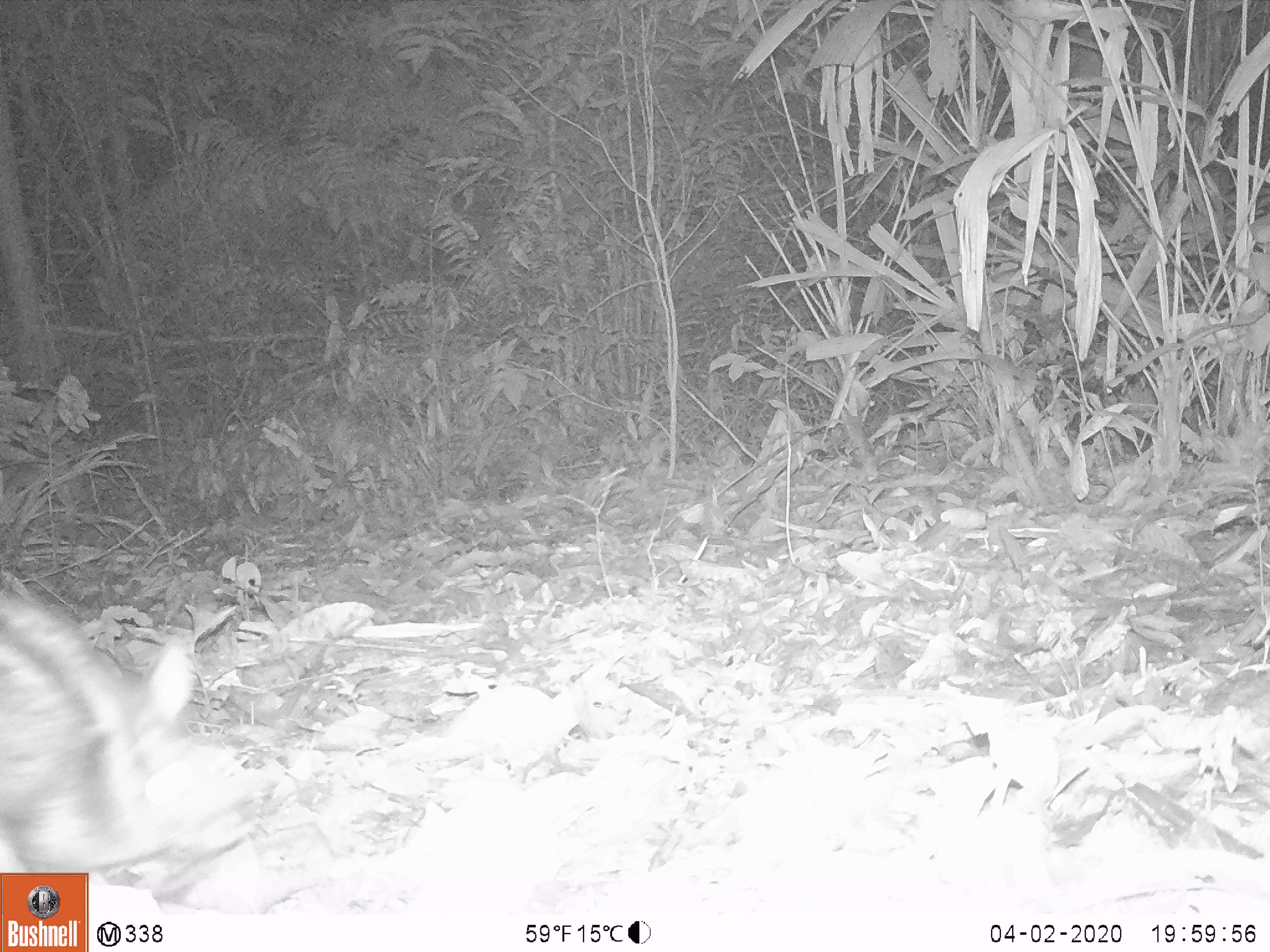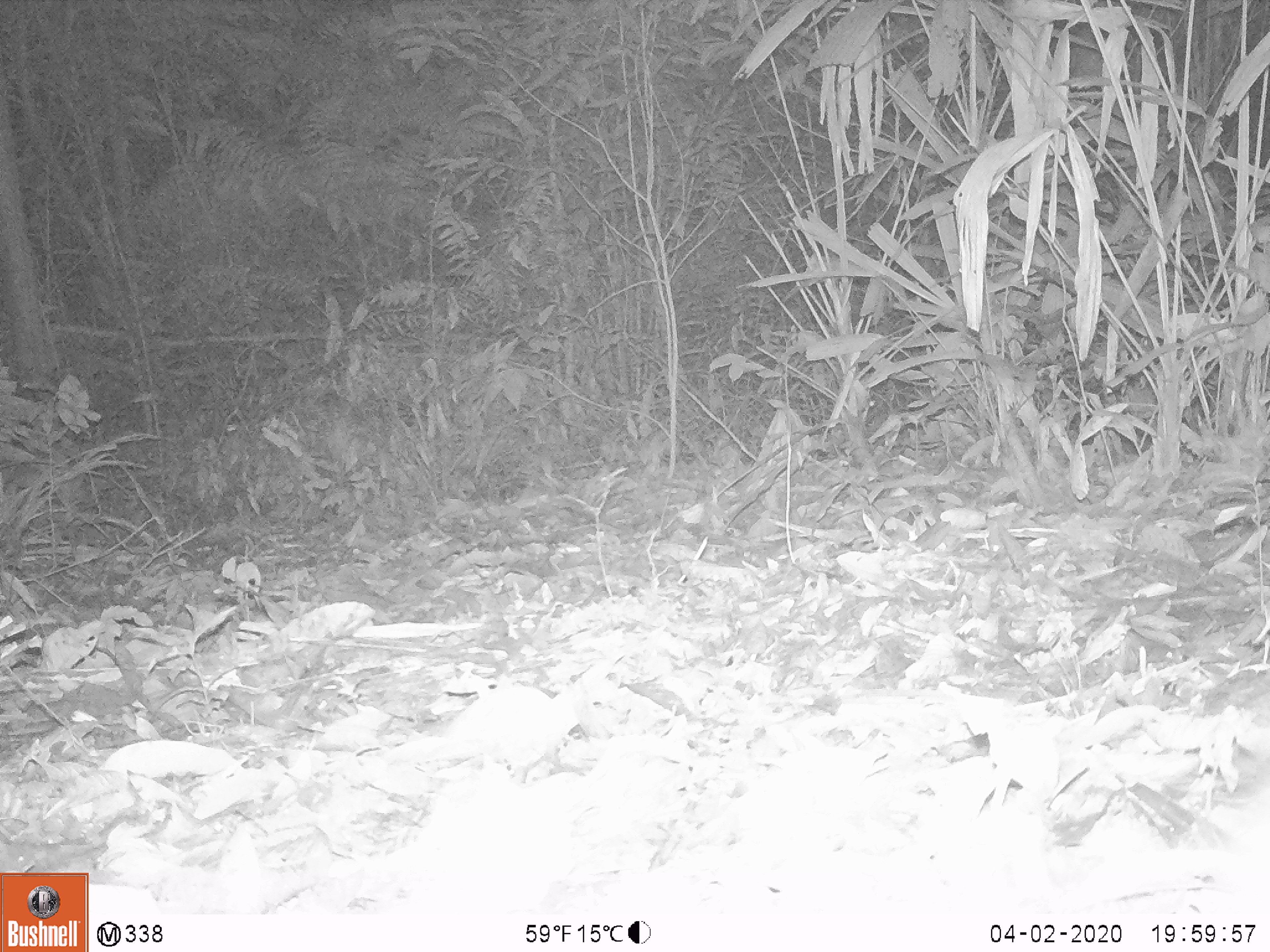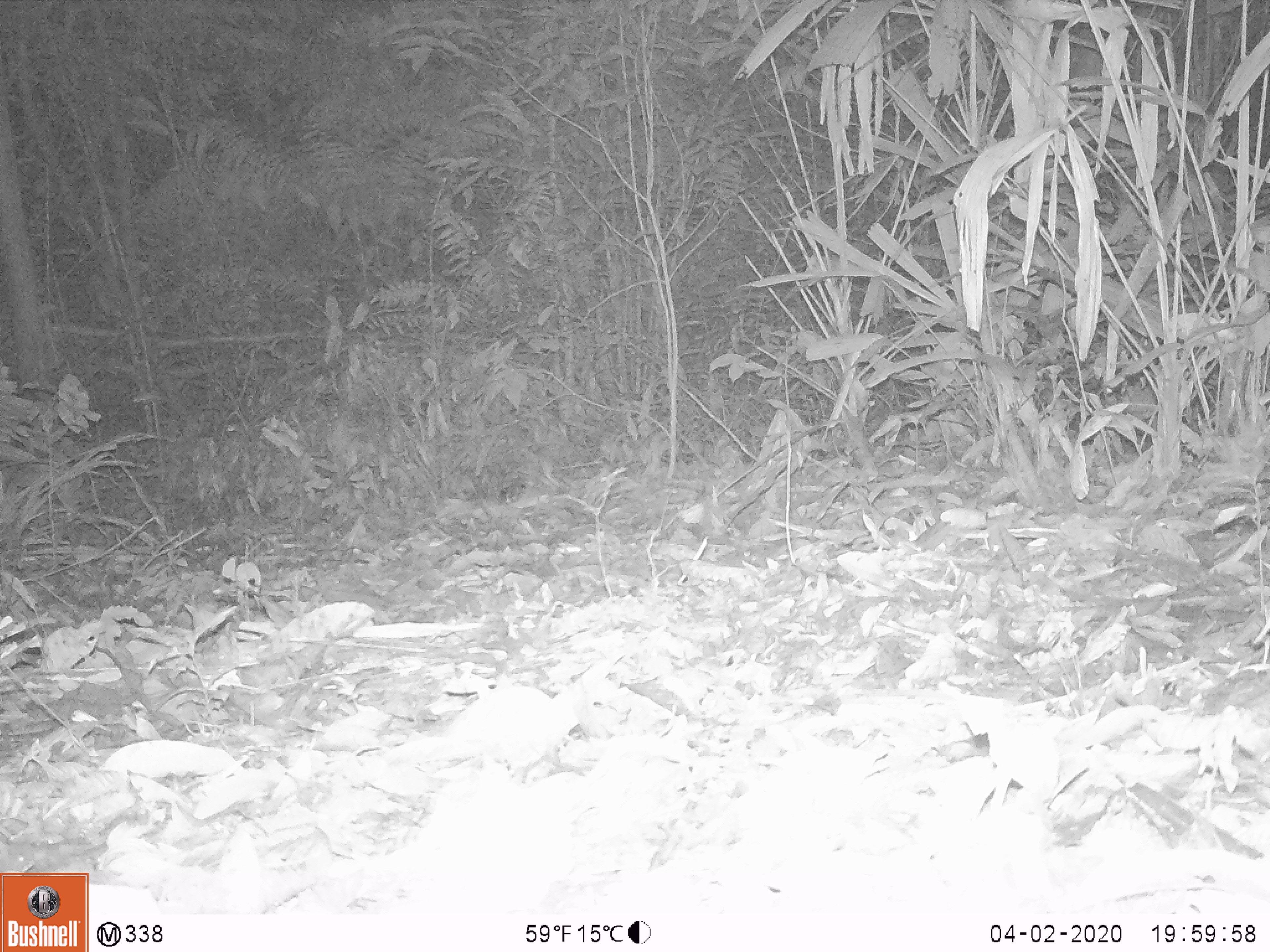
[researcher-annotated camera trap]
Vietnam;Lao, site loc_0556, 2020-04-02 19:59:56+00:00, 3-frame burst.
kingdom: Animalia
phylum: Chordata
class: Mammalia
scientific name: Mammalia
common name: mammal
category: unidentified small mammal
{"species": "unidentified small mammal (mammal) (Mammalia)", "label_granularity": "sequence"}